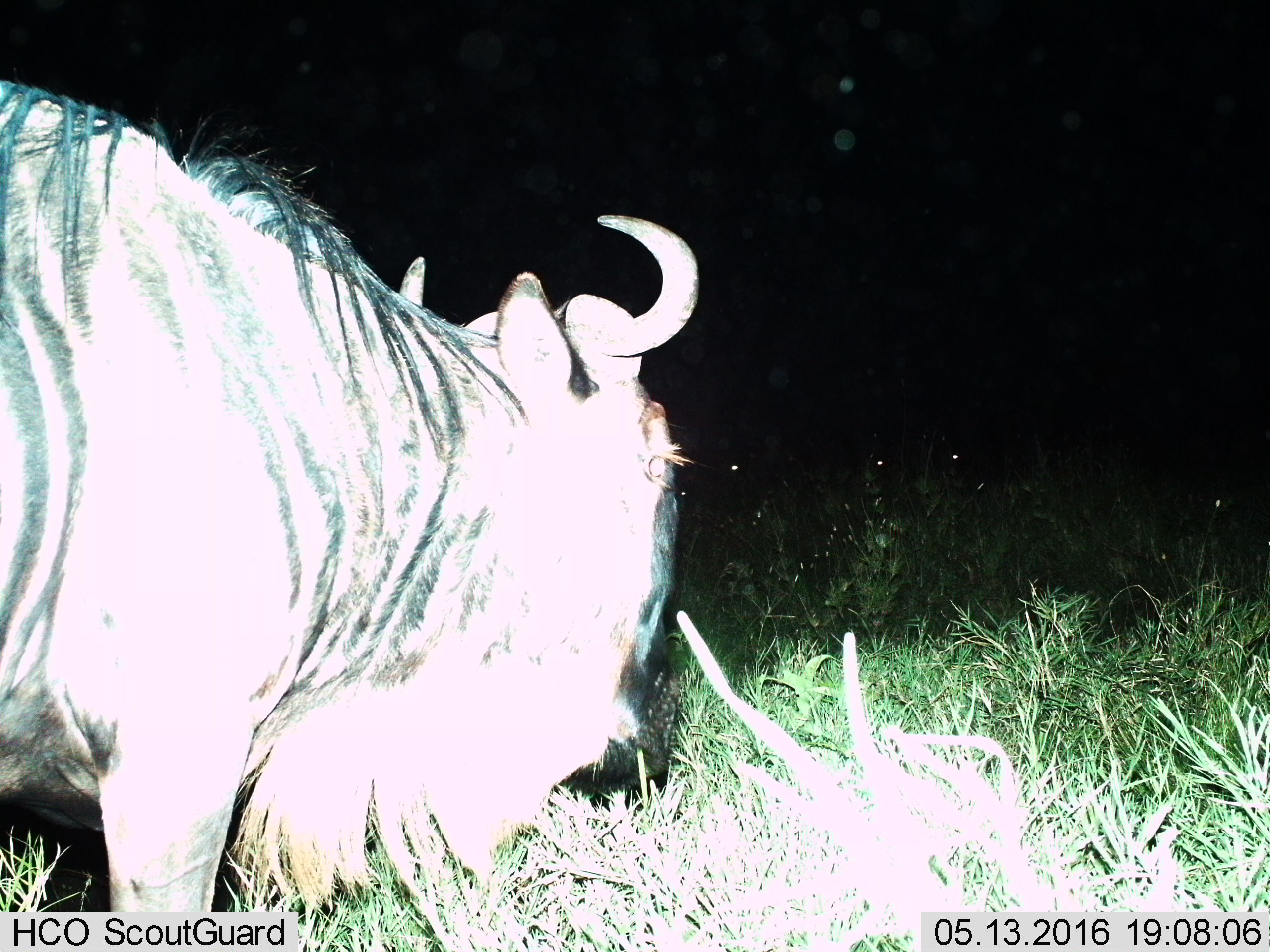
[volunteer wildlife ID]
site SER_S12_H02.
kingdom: Animalia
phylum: Chordata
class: Mammalia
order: Artiodactyla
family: Bovidae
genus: Connochaetes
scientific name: Connochaetes taurinus taurinus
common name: blue wildebeest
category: wildebeestblue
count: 1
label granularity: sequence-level